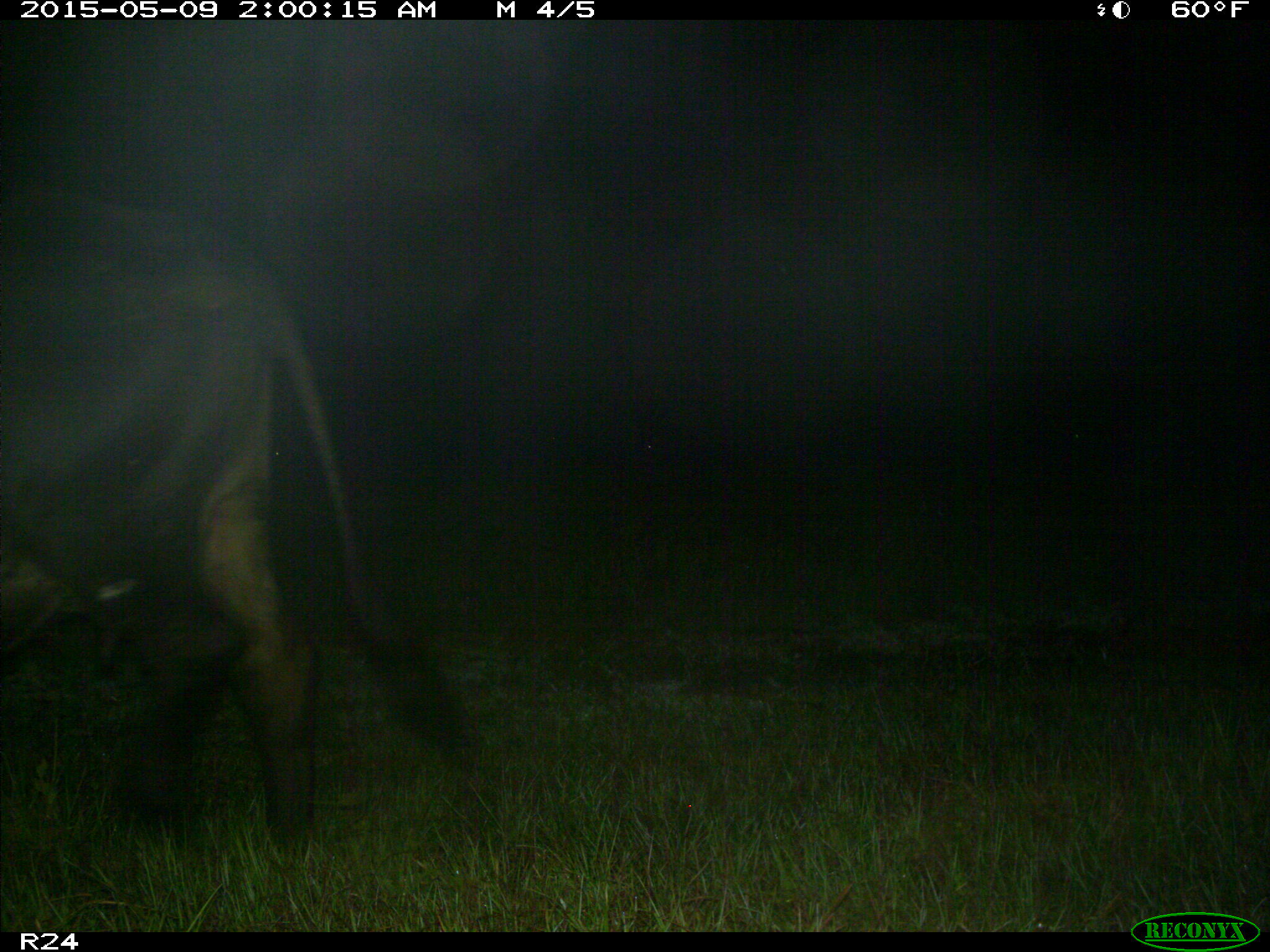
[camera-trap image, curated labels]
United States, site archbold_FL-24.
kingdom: Animalia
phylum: Chordata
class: Mammalia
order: Artiodactyla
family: Bovidae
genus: Bos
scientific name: Bos taurus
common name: domestic cow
Bos taurus (domestic cow).